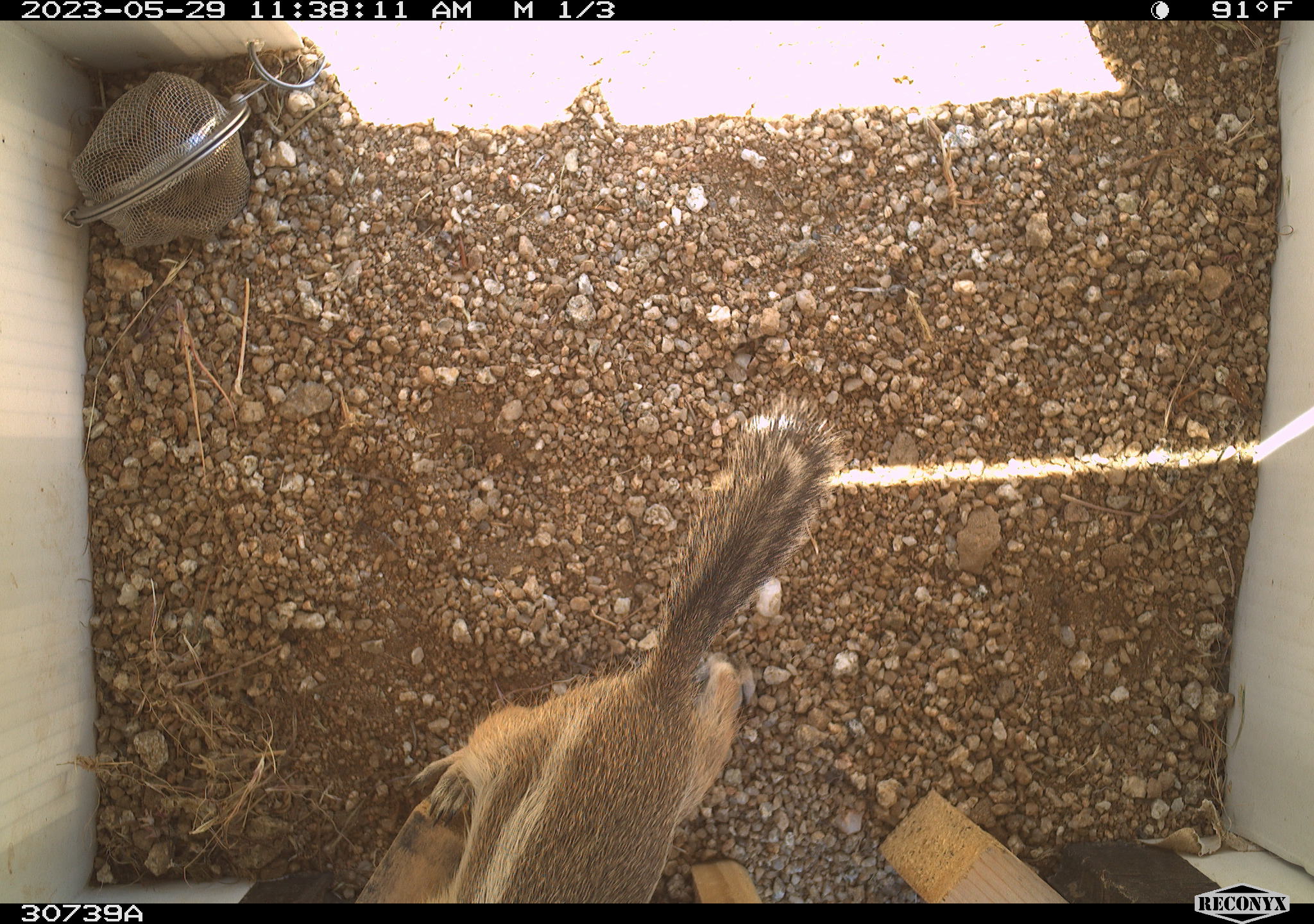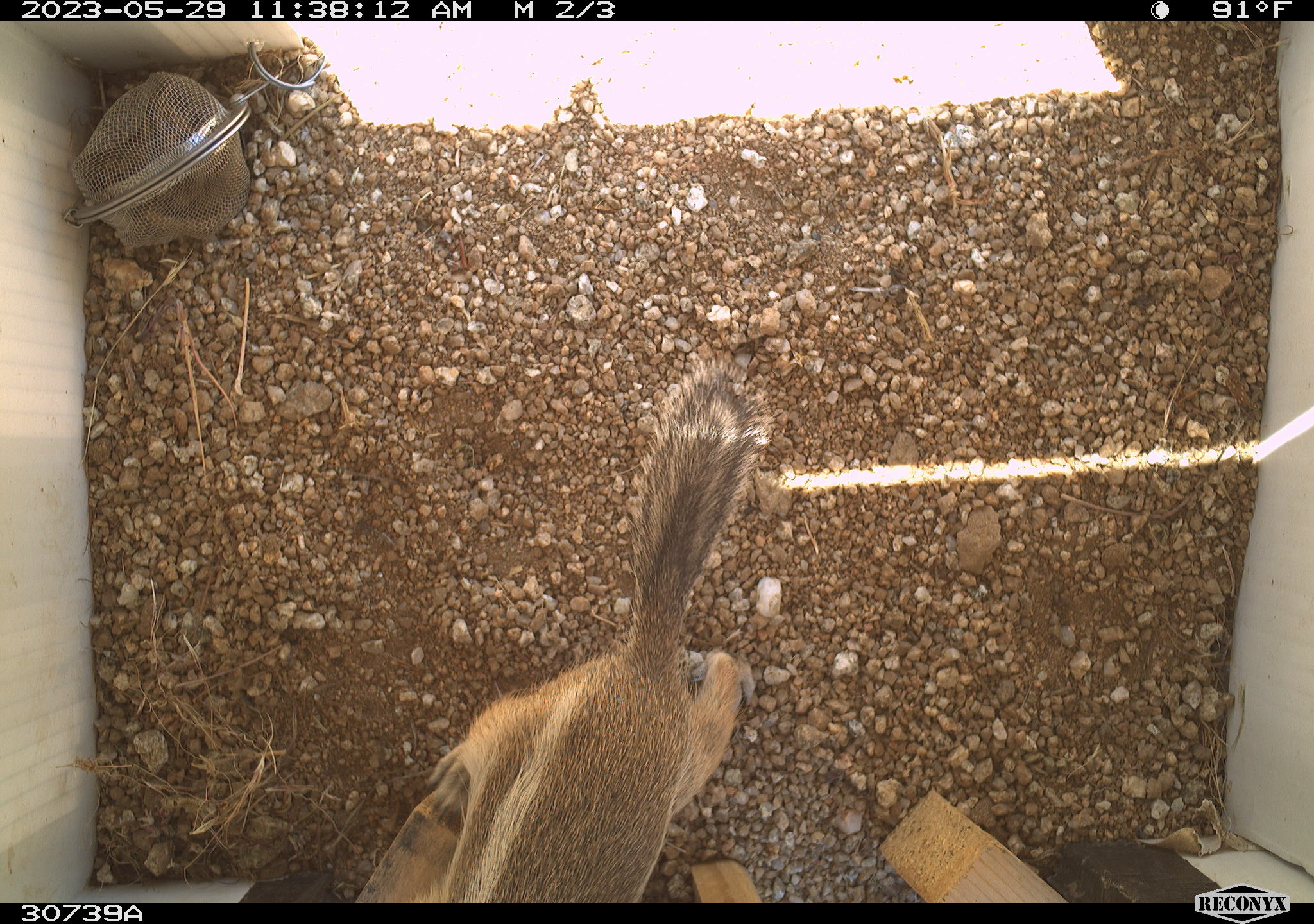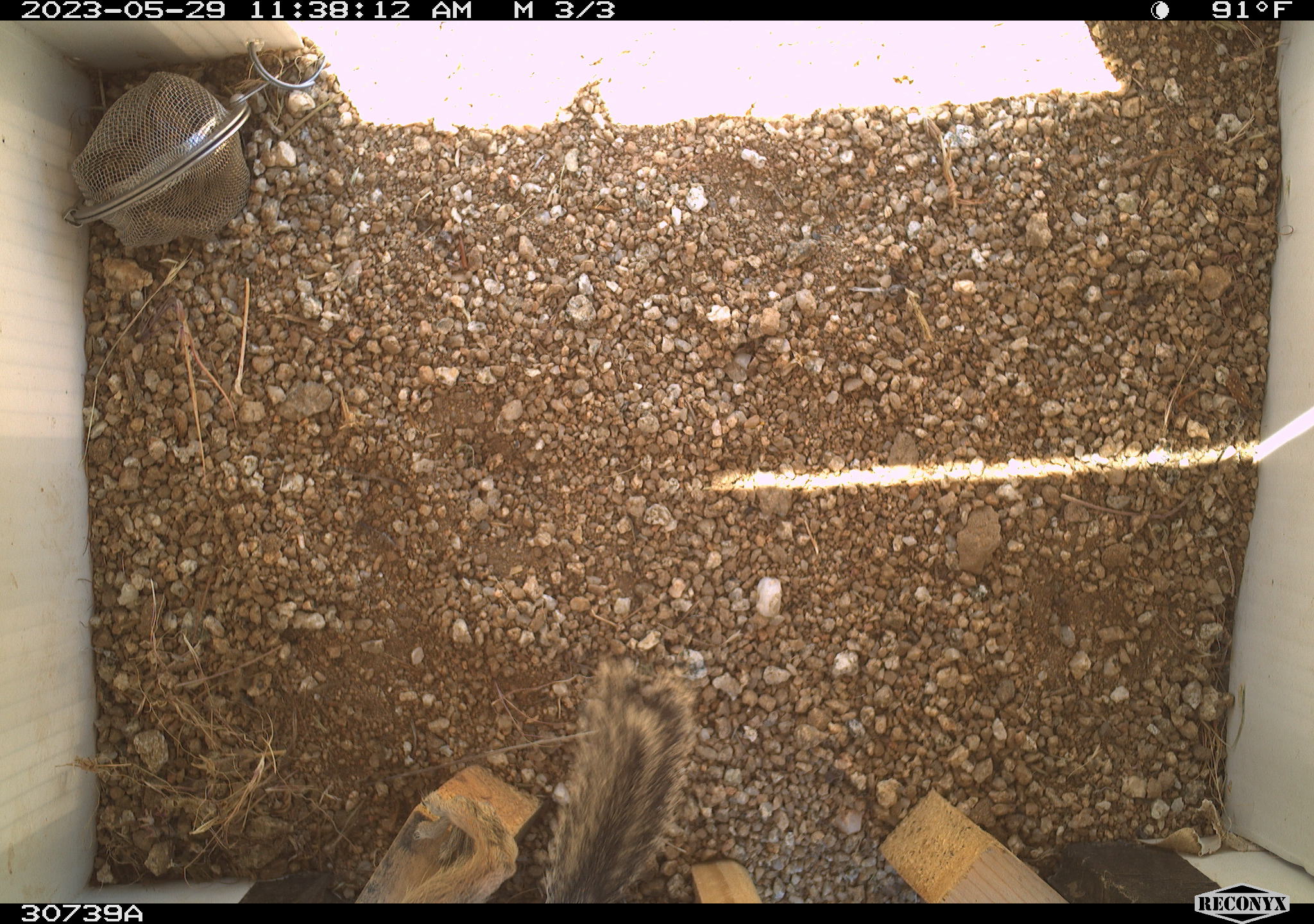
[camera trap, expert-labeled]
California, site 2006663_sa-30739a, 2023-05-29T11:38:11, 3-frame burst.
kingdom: Animalia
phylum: Chordata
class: Mammalia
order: Rodentia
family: Sciuridae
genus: Ammospermophilus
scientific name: Ammospermophilus leucurus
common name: white-tailed antelope squirrel